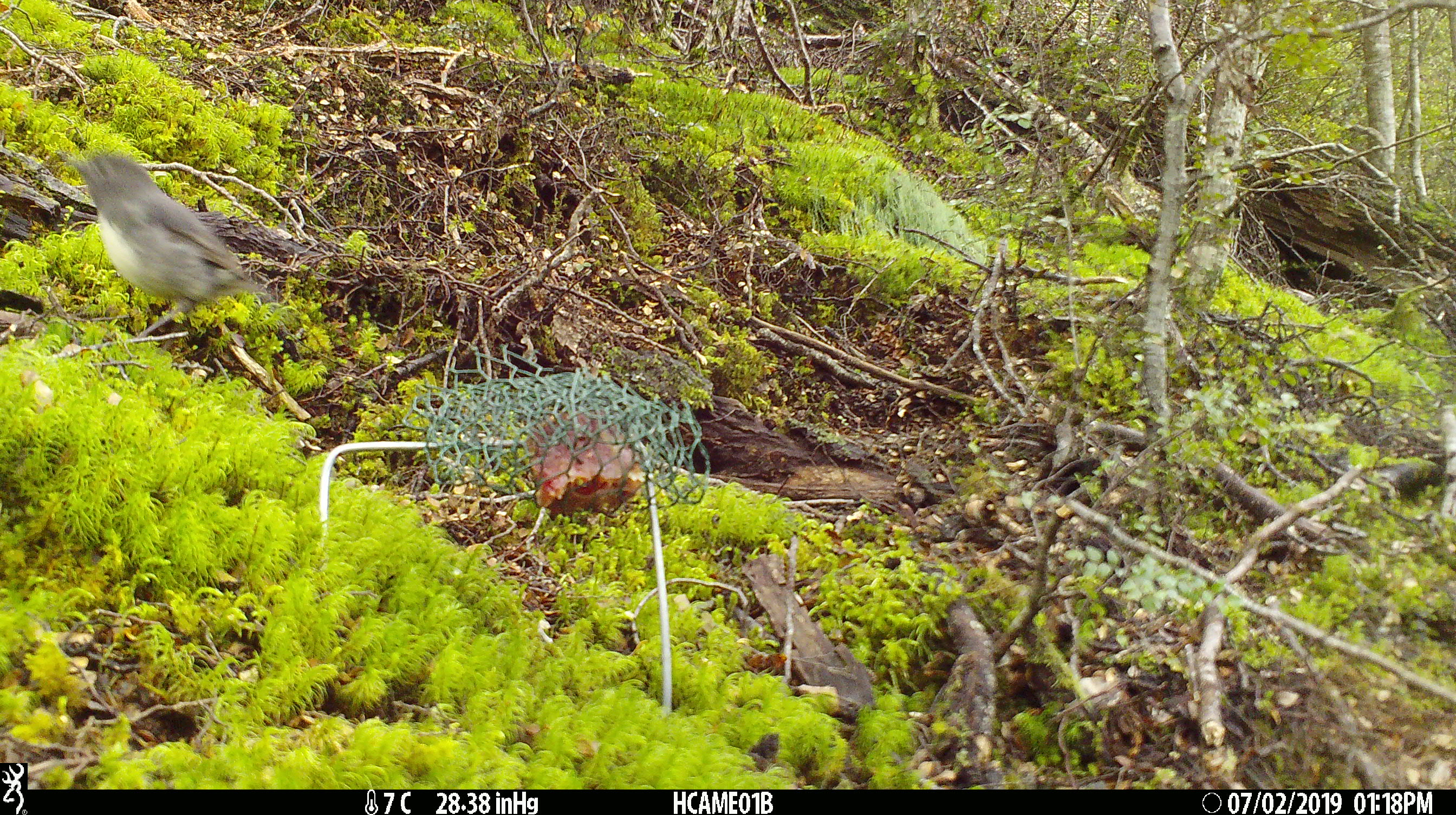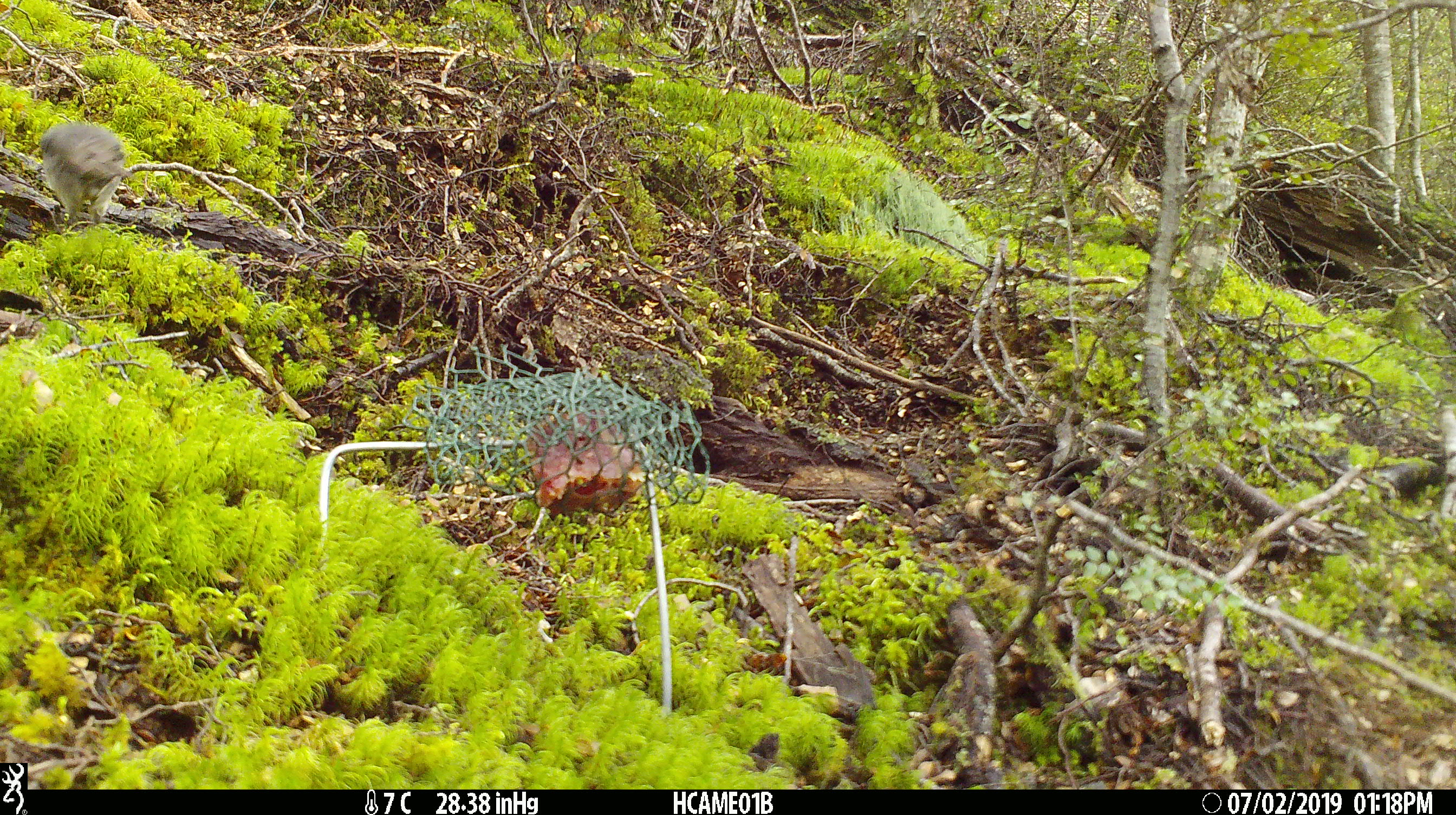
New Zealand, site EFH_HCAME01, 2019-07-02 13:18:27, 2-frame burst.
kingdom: Animalia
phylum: Chordata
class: Aves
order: Passeriformes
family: Petroicidae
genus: Petroica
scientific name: Petroica australis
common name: new zealand robin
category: robin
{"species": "robin (new zealand robin) (Petroica australis)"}